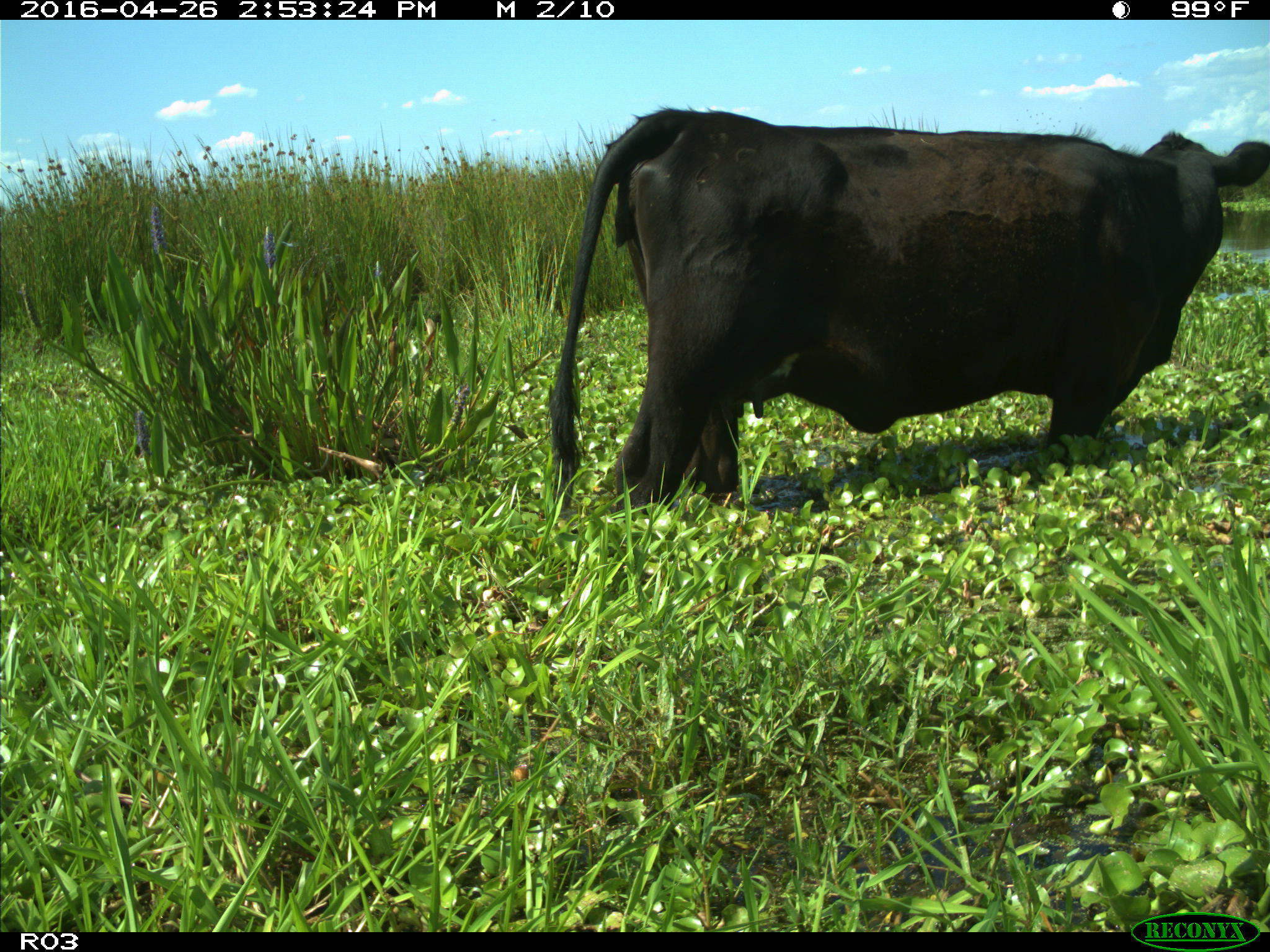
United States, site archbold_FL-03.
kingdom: Animalia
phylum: Chordata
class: Mammalia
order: Artiodactyla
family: Bovidae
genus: Bos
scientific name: Bos taurus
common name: domestic cow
Bos taurus (domestic cow).